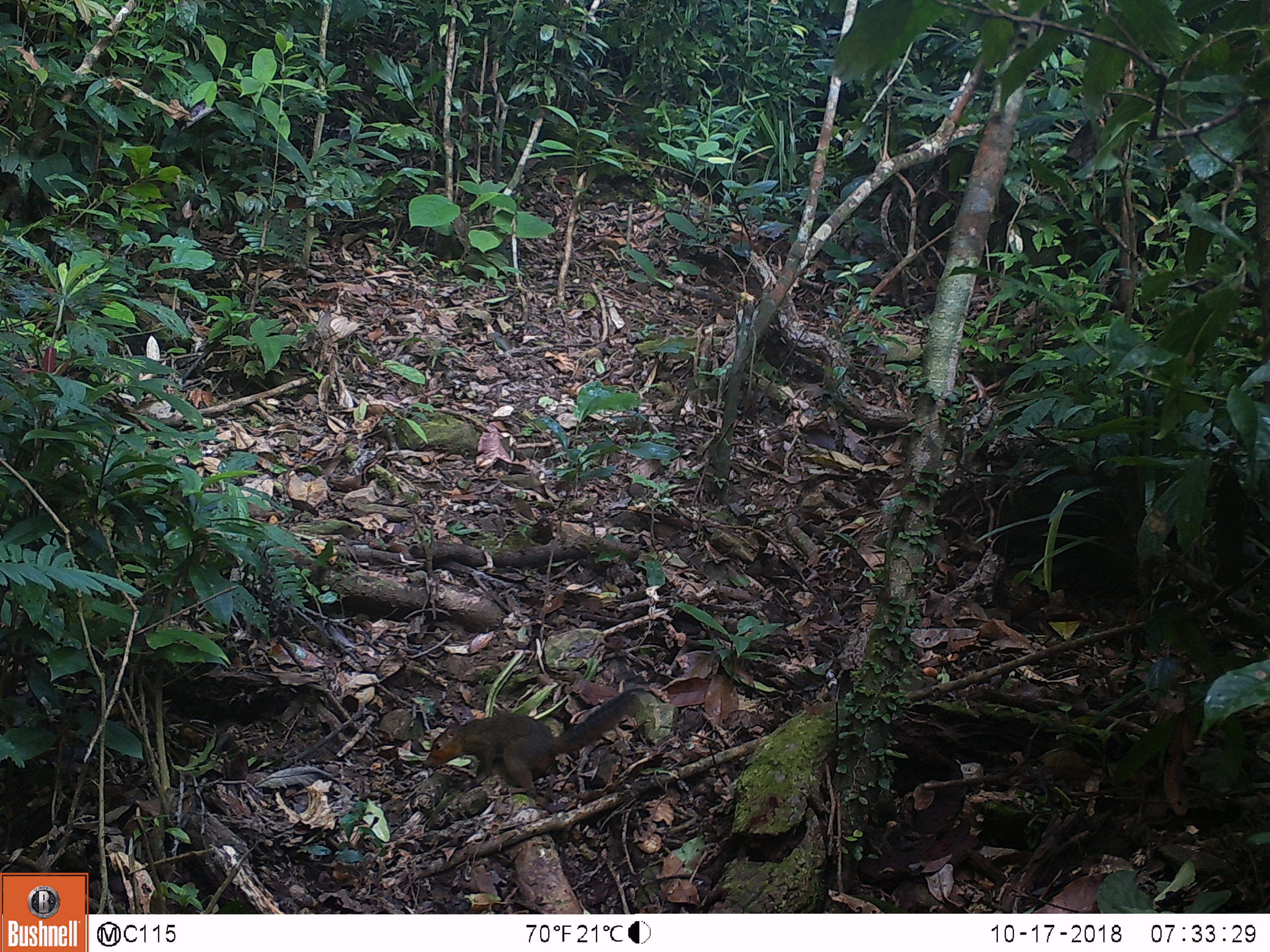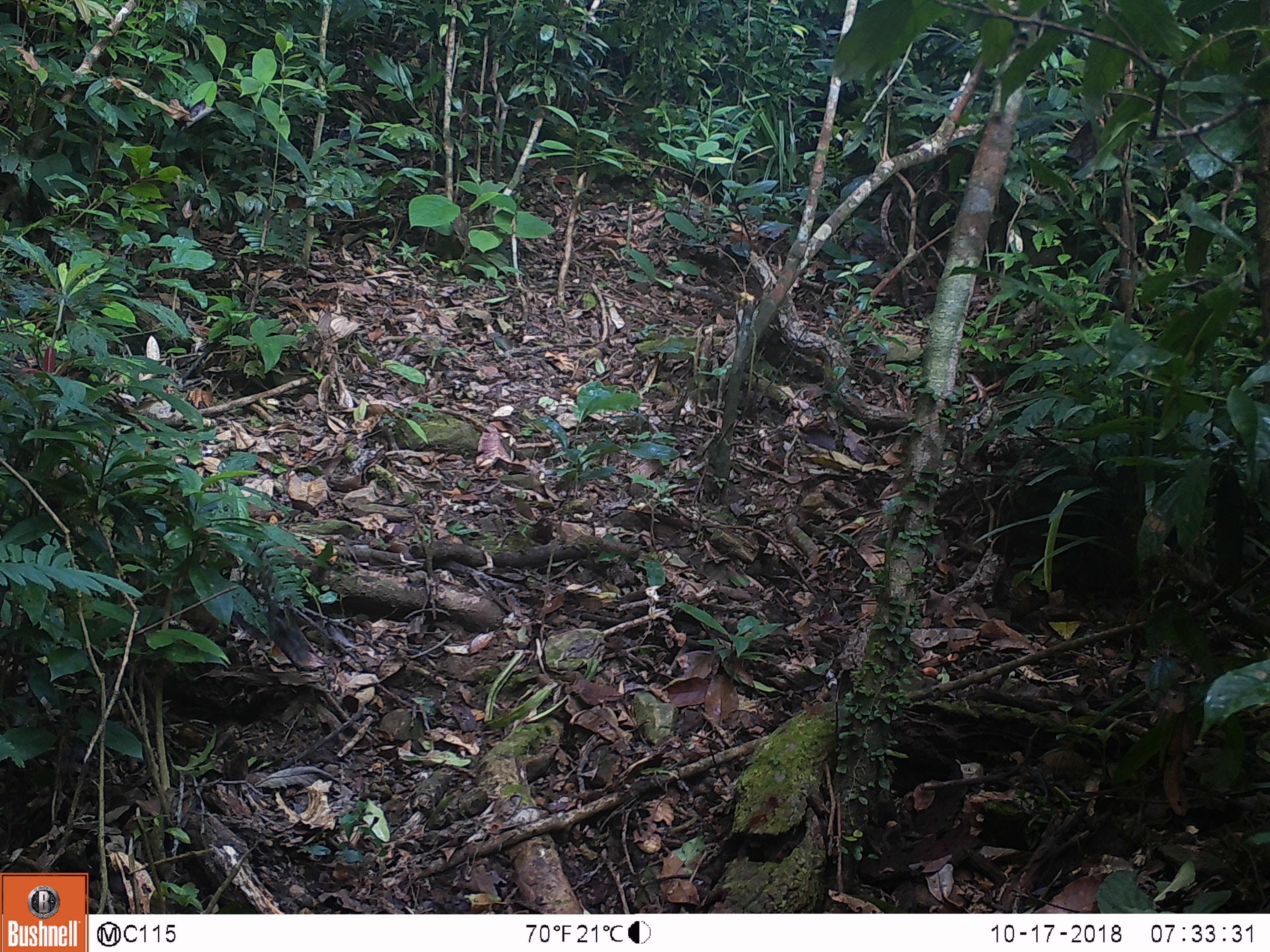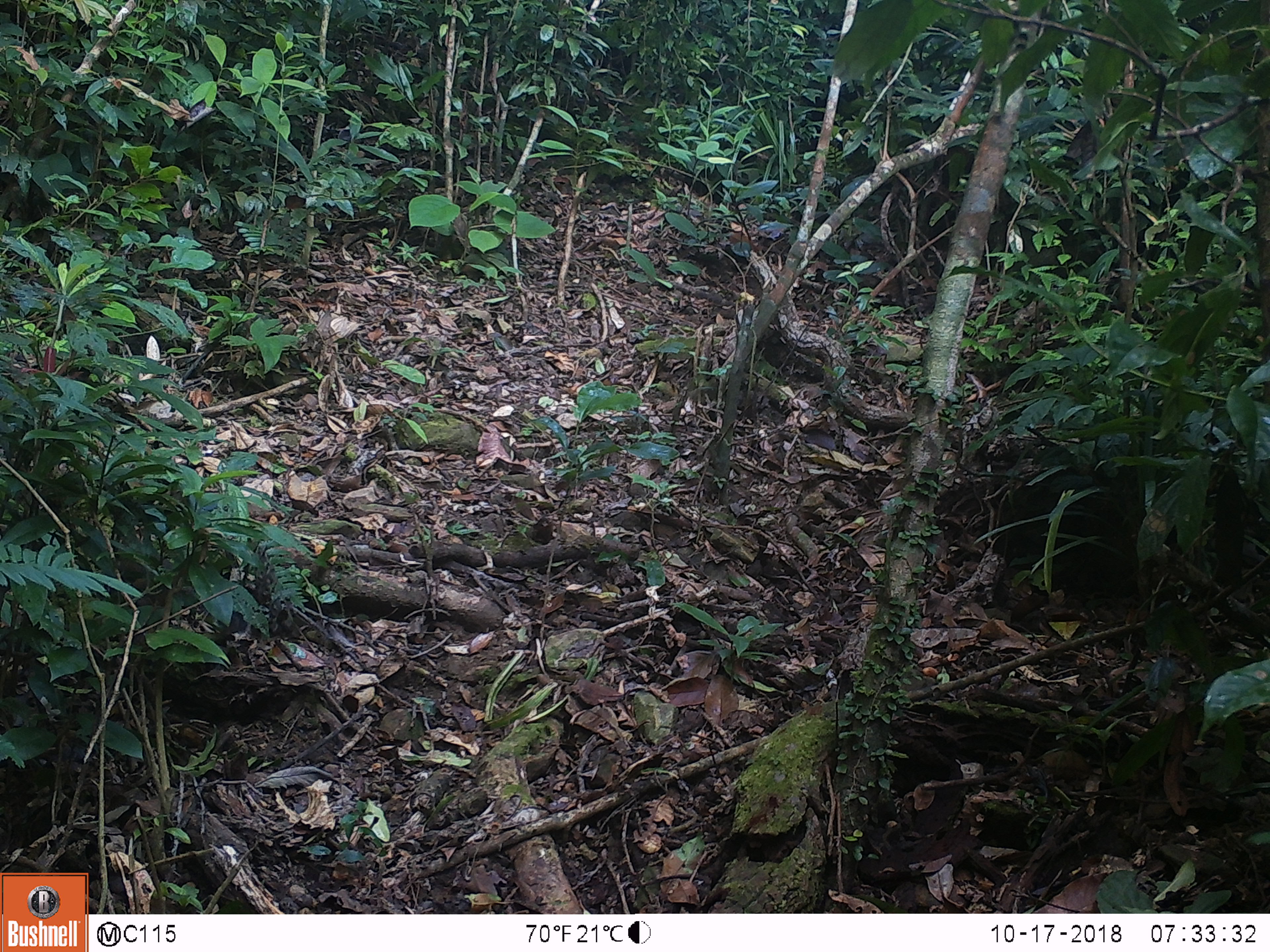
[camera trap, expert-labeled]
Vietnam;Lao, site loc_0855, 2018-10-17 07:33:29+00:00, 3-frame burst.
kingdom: Animalia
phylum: Chordata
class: Mammalia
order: Rodentia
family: Sciuridae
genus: Dremomys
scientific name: Dremomys rufigenis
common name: red-cheeked squirrel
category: red cheeked squirrel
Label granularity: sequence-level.